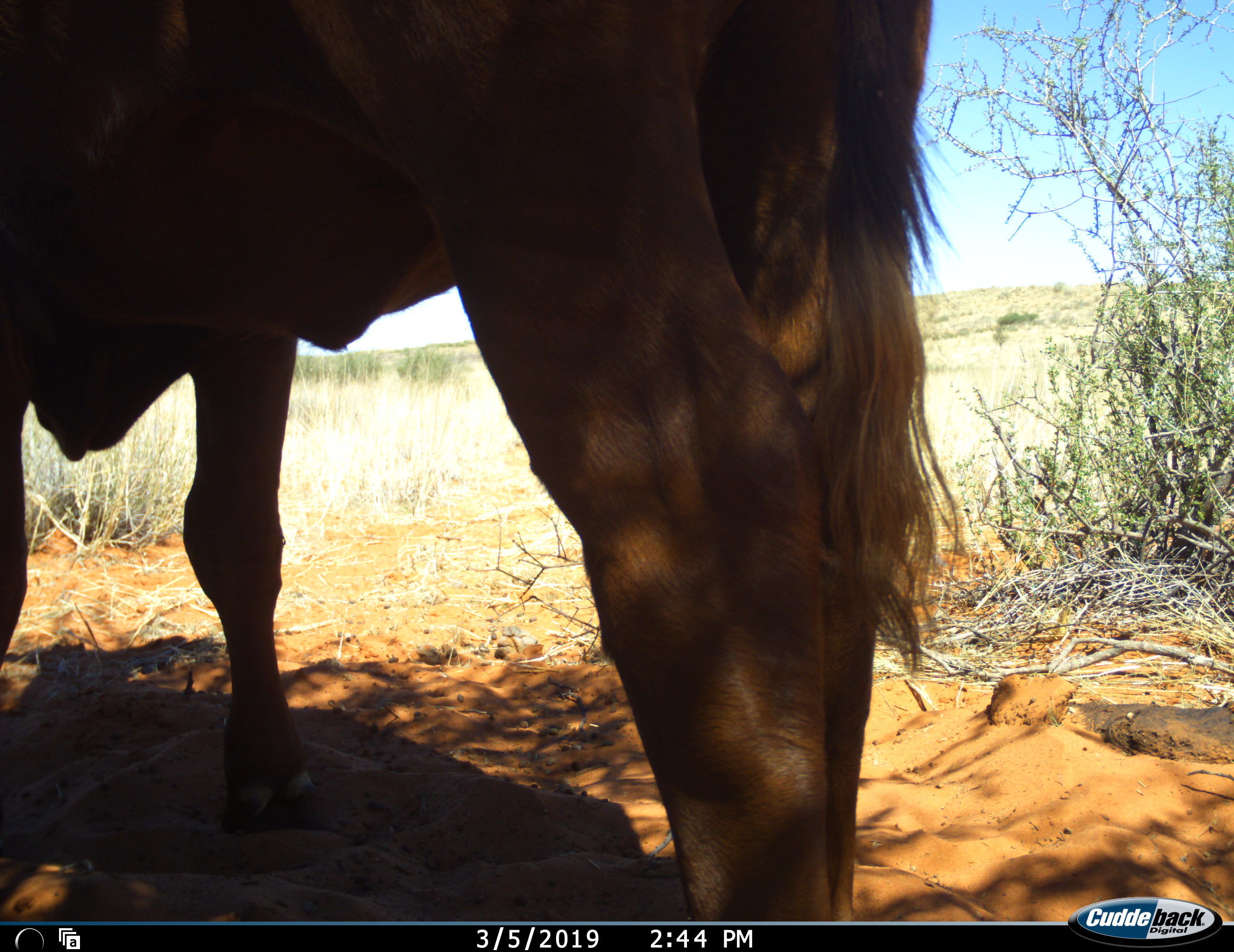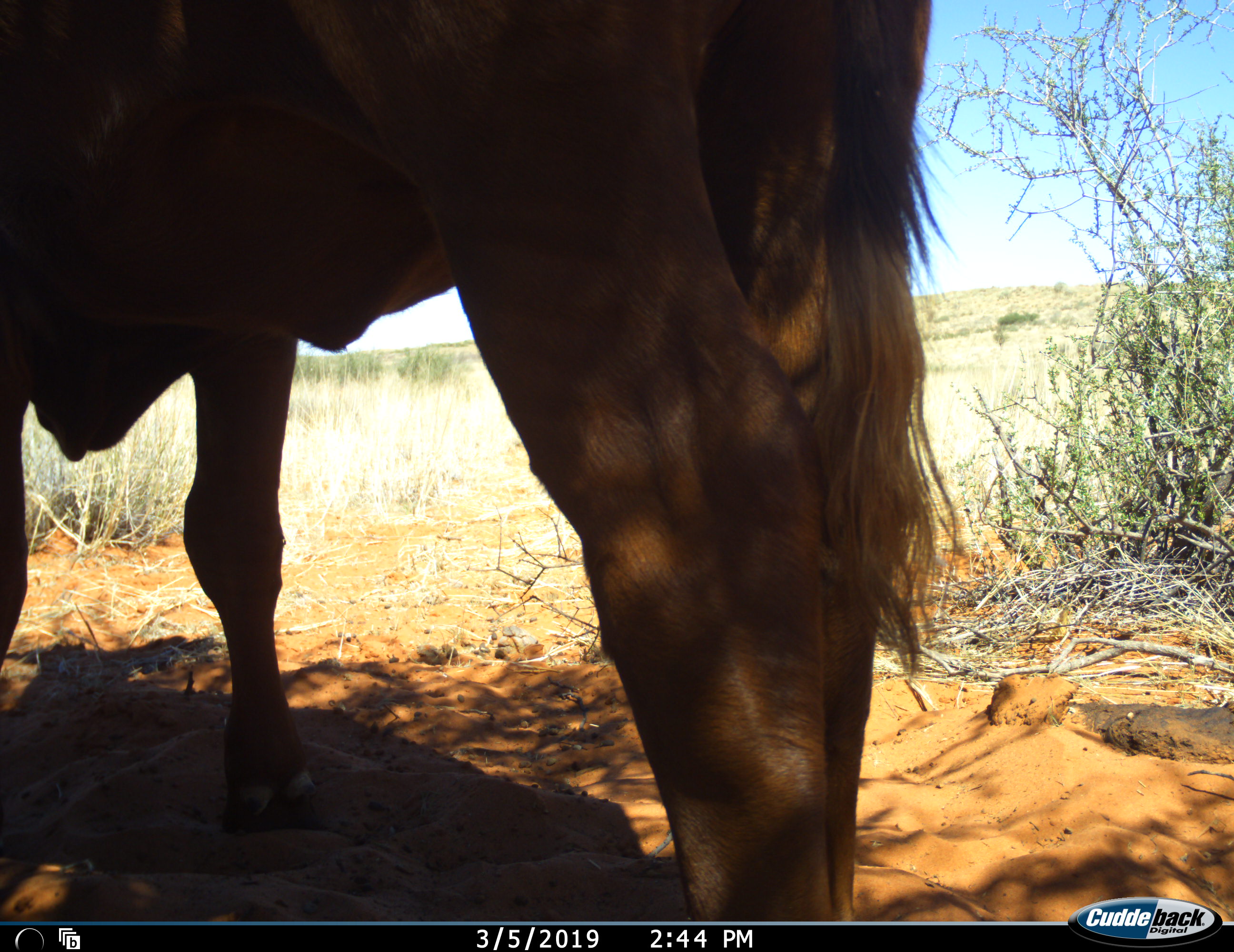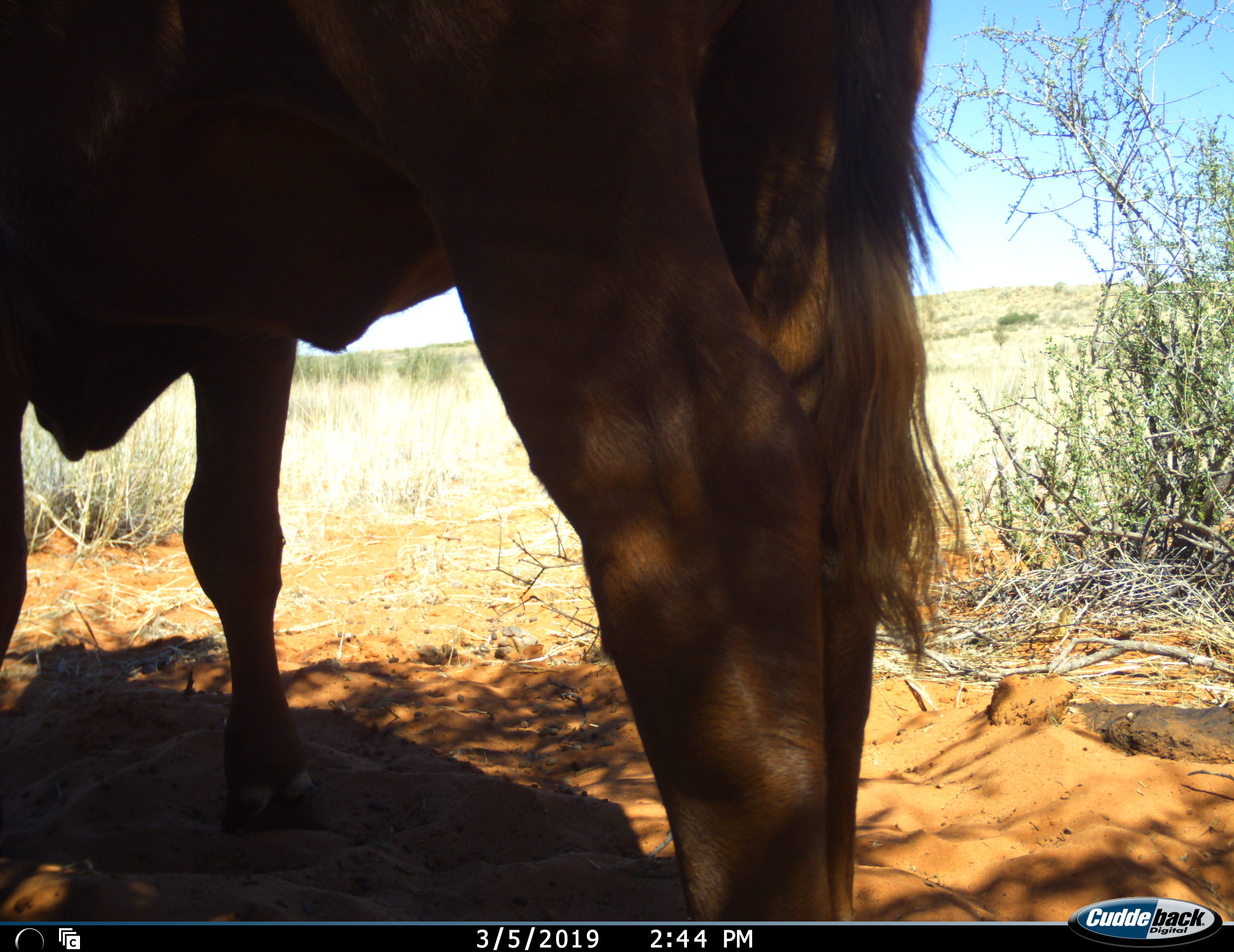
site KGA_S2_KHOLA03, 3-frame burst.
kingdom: Animalia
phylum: Chordata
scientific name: Vertebrata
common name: domestic animal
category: domesticanimal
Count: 1.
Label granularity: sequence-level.